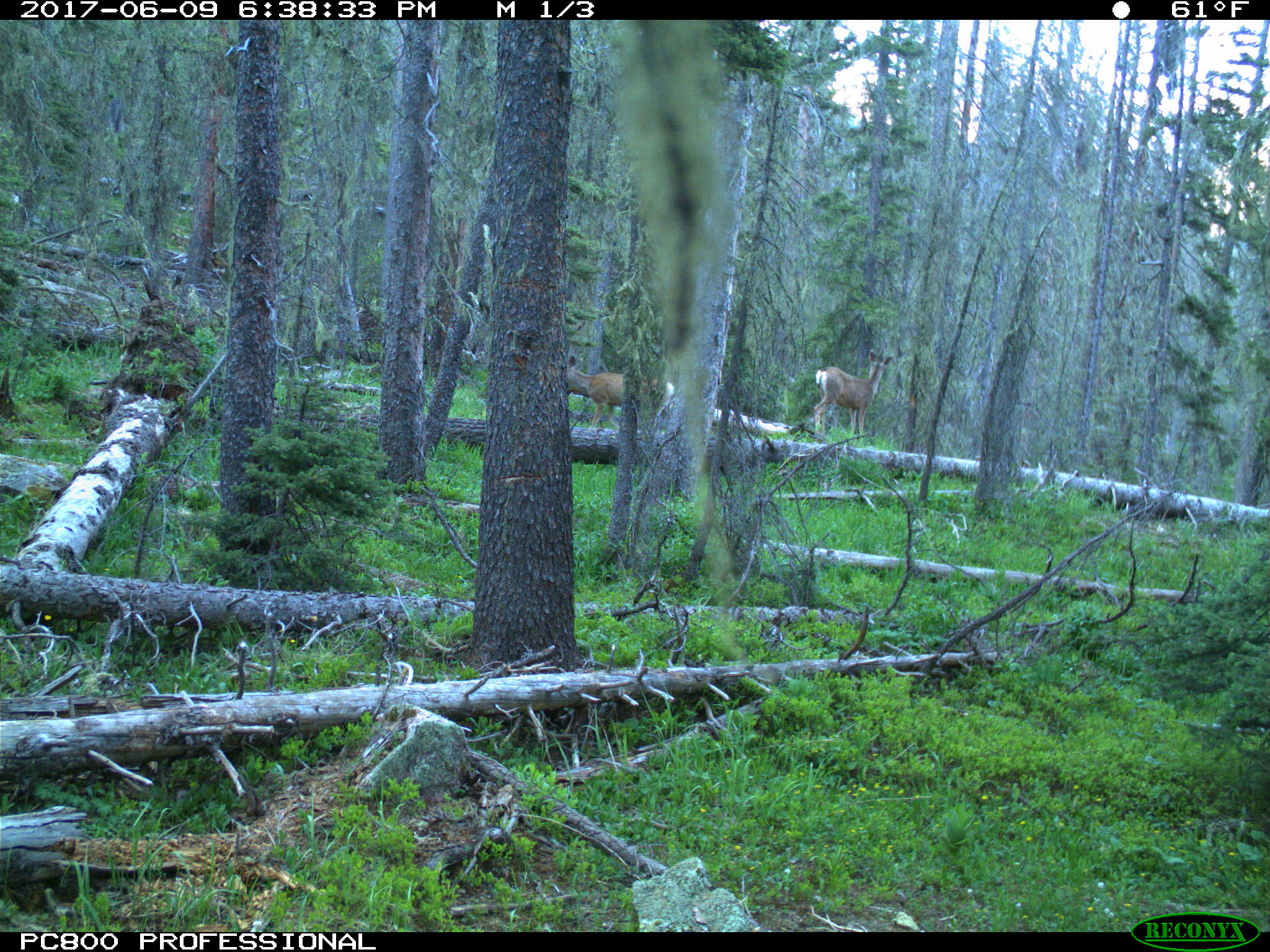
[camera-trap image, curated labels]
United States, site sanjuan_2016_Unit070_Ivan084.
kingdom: Animalia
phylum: Chordata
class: Mammalia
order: Artiodactyla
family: Cervidae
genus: Odocoileus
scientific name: Odocoileus hemionus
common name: mule deer